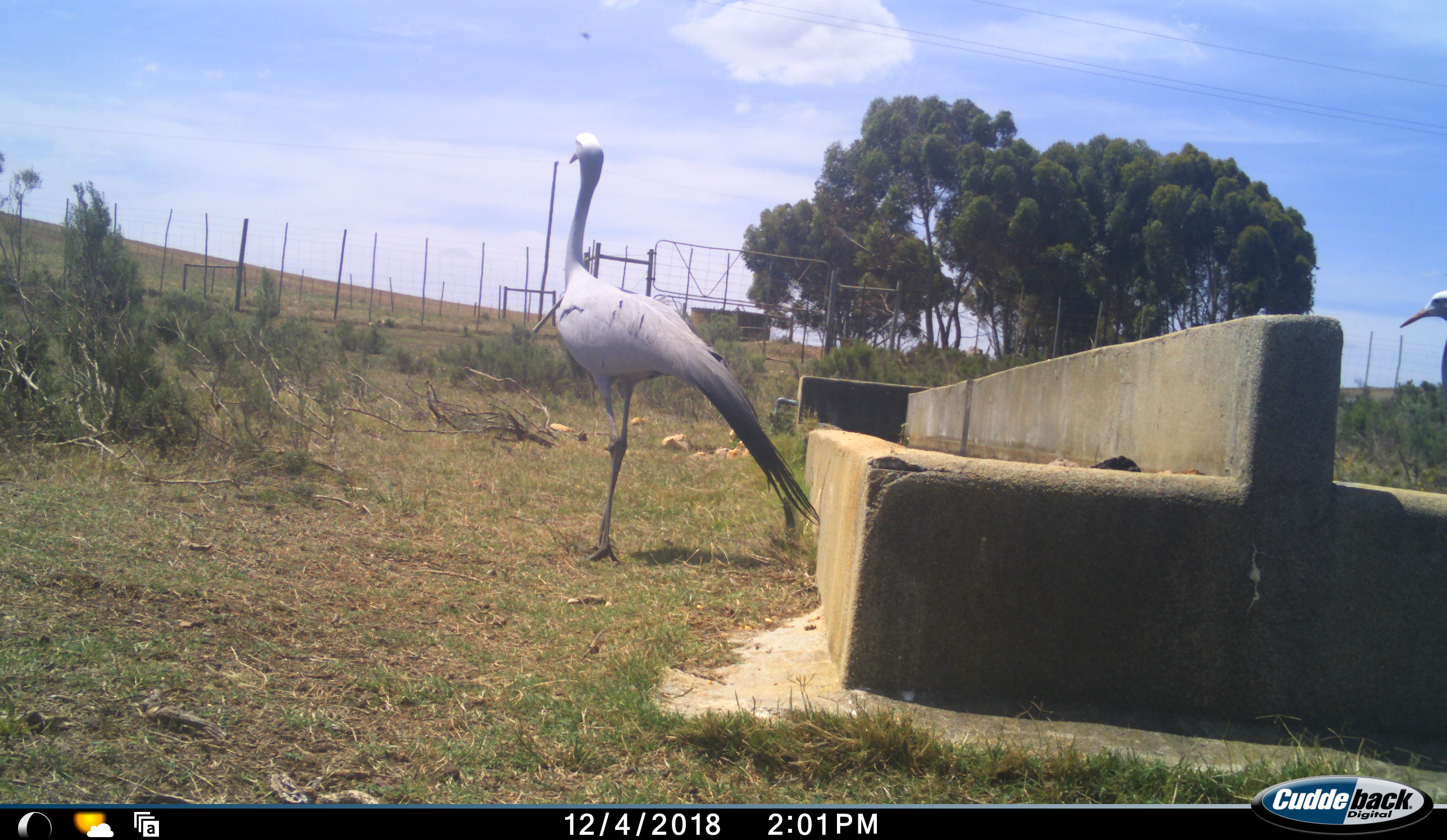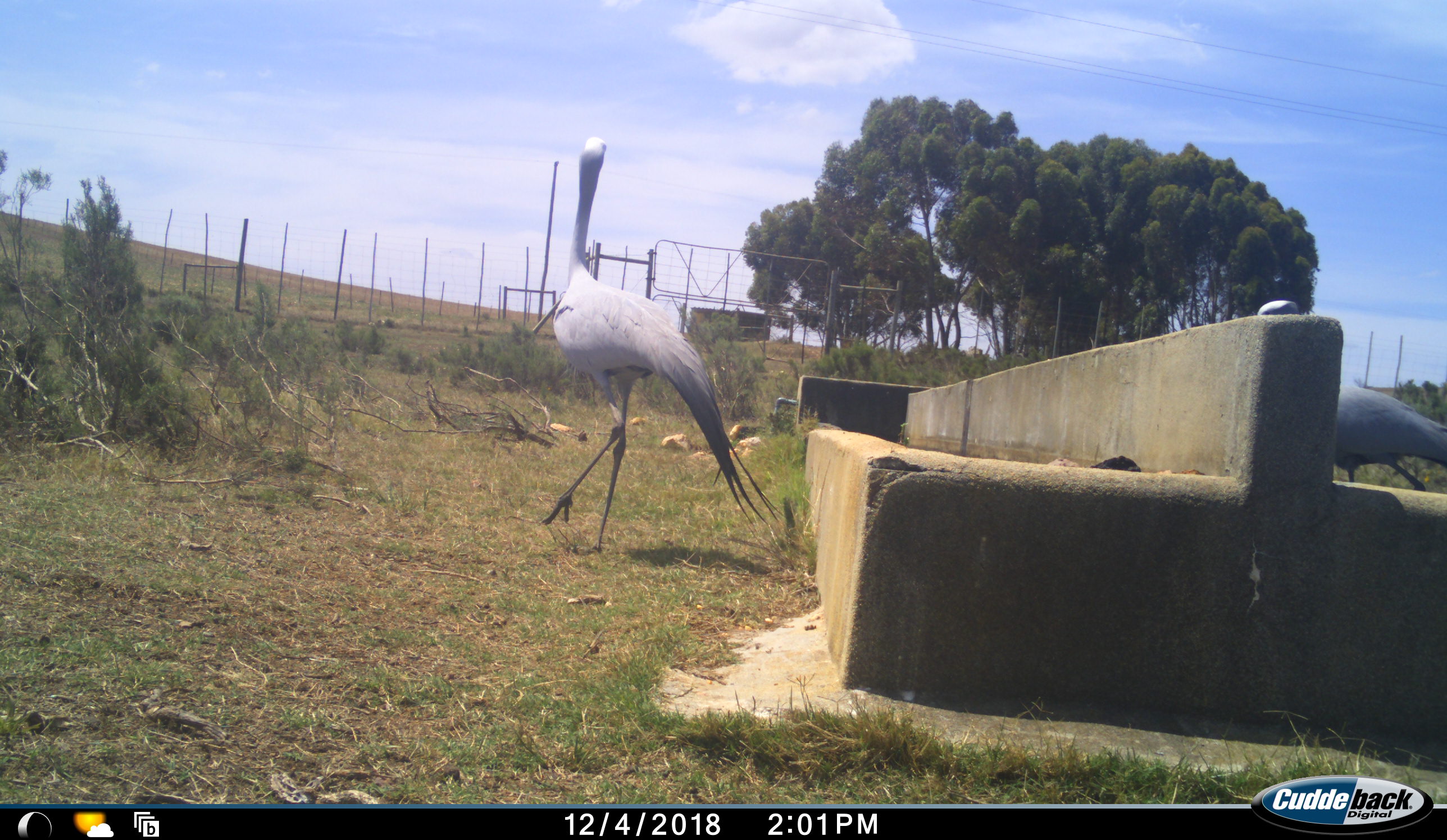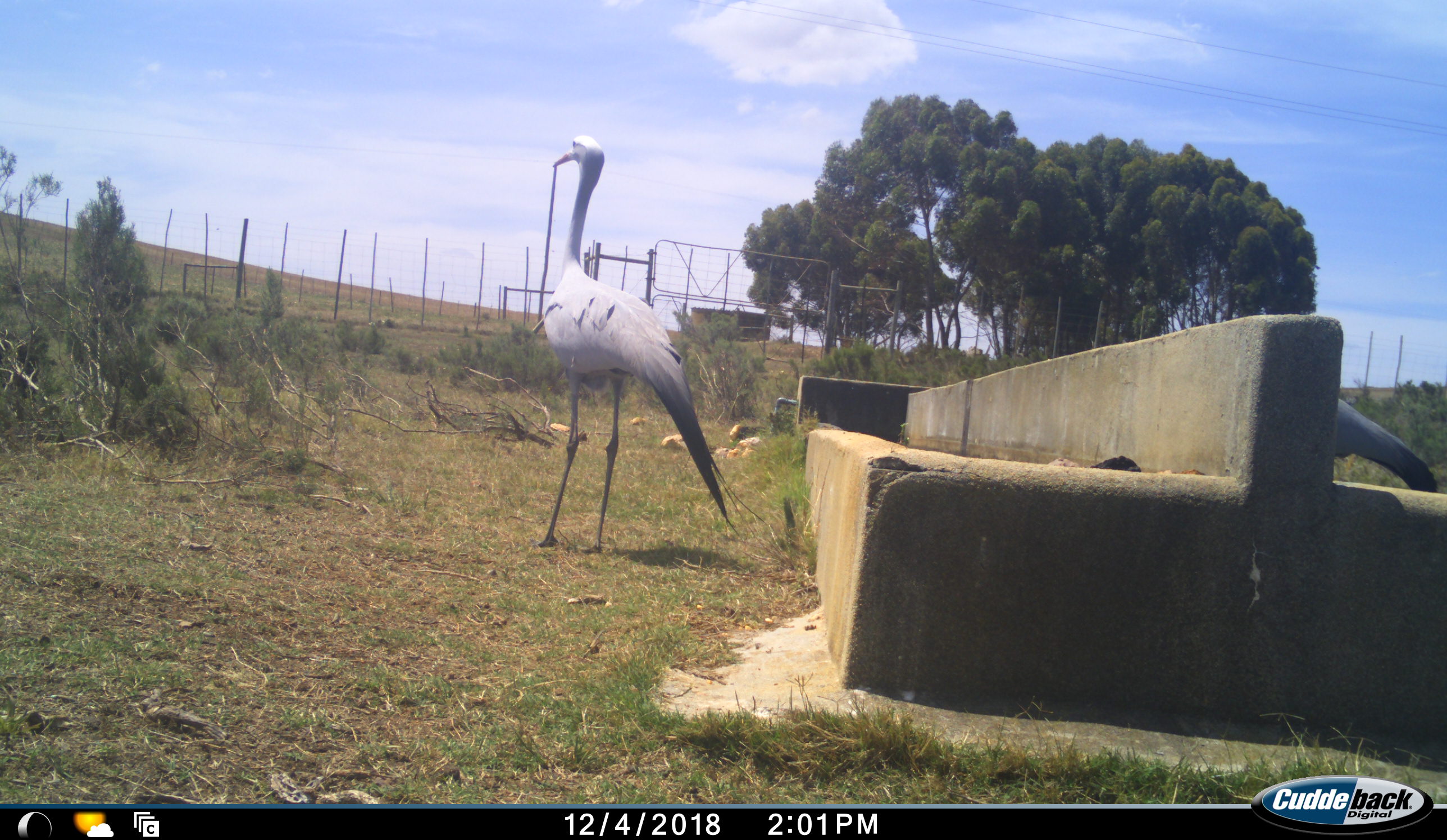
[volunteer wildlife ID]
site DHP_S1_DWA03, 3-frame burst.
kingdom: Animalia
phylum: Chordata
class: Aves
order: Gruiformes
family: Gruidae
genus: Anthropoides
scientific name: Anthropoides paradiseus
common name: blue crane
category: craneblue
Craneblue (blue crane) (Anthropoides paradiseus), count 2. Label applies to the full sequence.